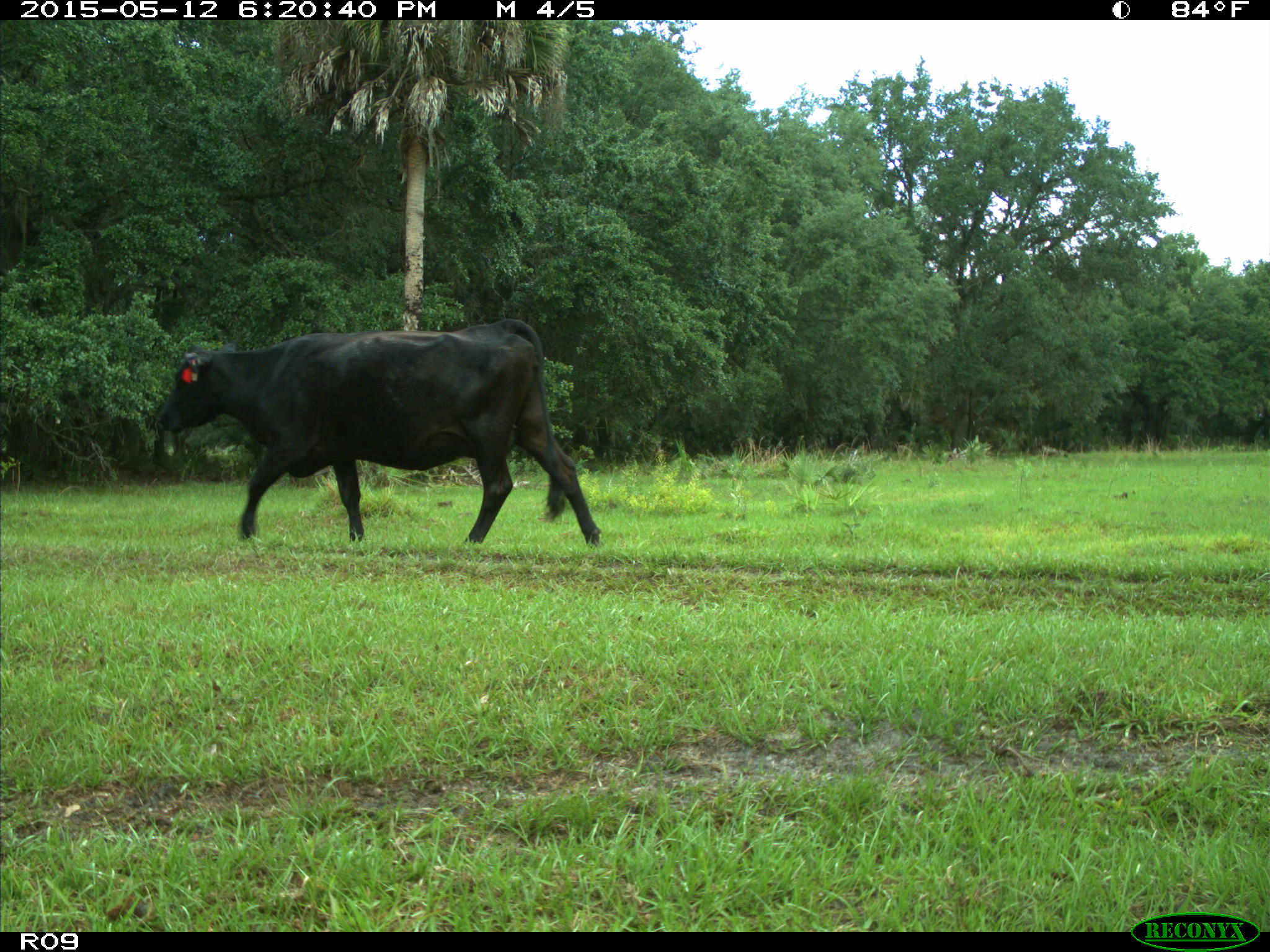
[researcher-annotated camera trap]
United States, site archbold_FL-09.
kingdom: Animalia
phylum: Chordata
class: Mammalia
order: Artiodactyla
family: Bovidae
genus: Bos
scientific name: Bos taurus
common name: domestic cow